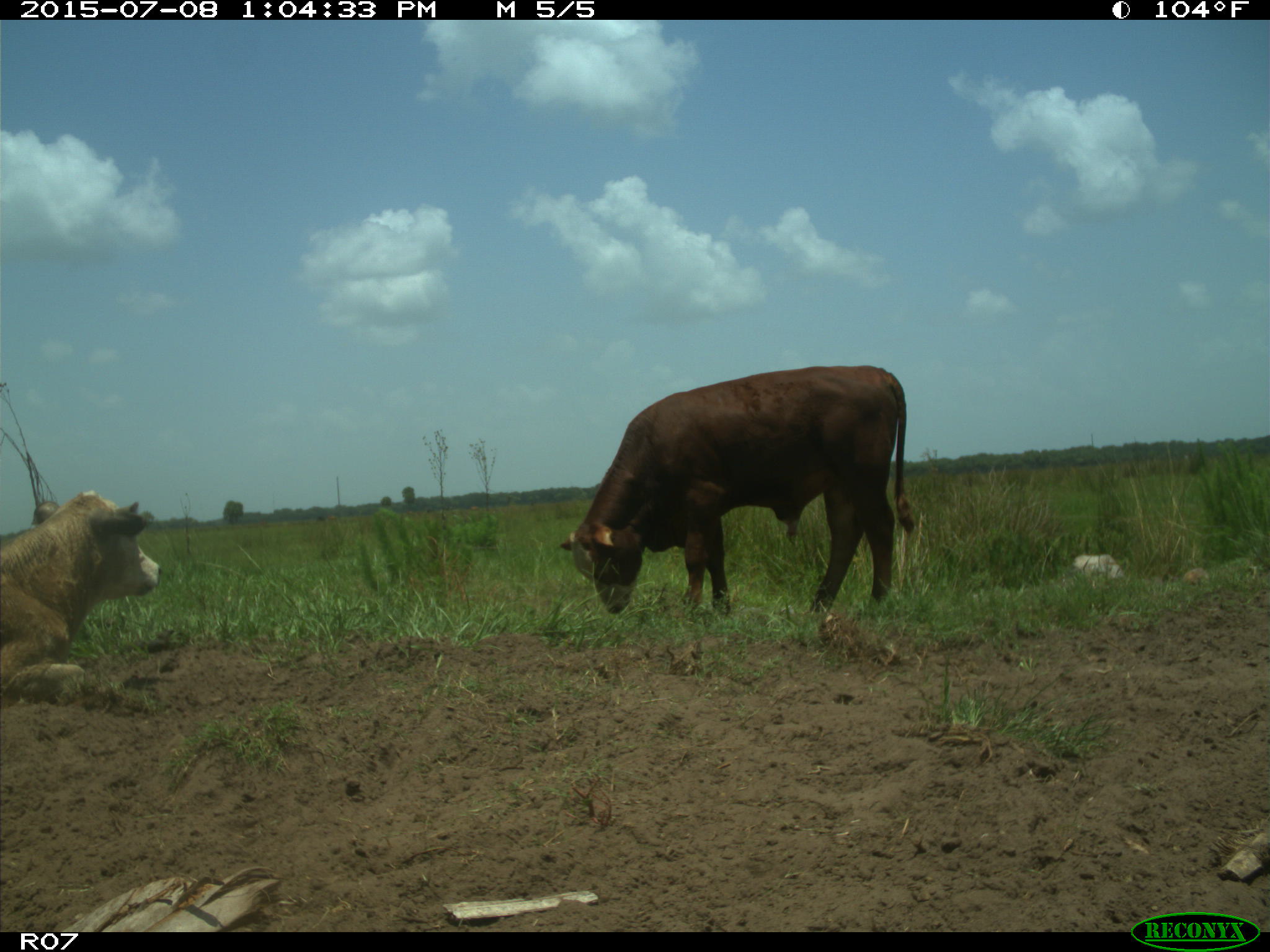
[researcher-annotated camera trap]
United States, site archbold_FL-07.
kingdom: Animalia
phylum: Chordata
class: Mammalia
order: Artiodactyla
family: Bovidae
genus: Bos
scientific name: Bos taurus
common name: domestic cow